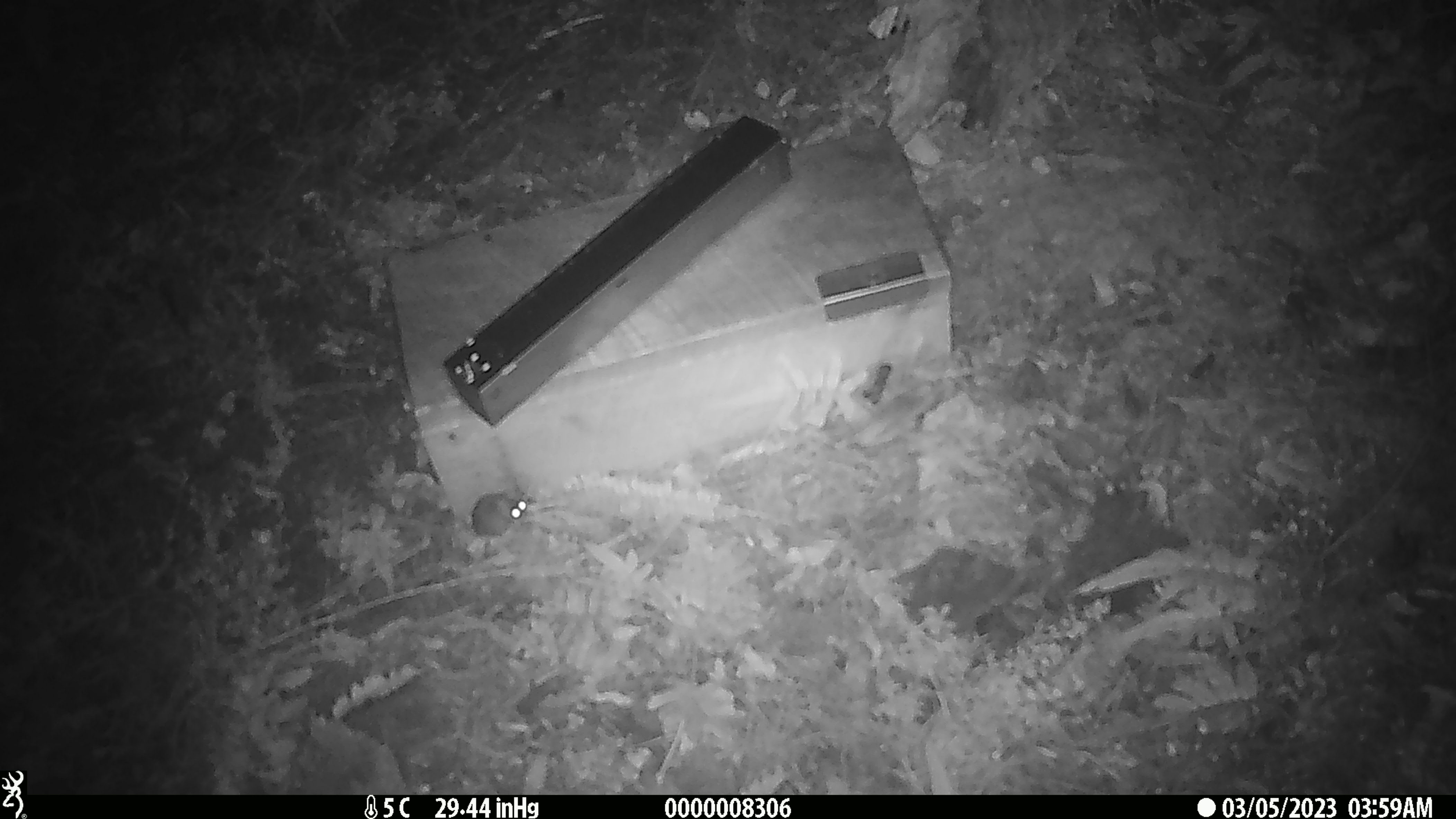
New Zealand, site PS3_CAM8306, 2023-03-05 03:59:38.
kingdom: Animalia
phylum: Chordata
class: Mammalia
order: Rodentia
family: Muridae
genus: Mus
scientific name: Mus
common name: mouse